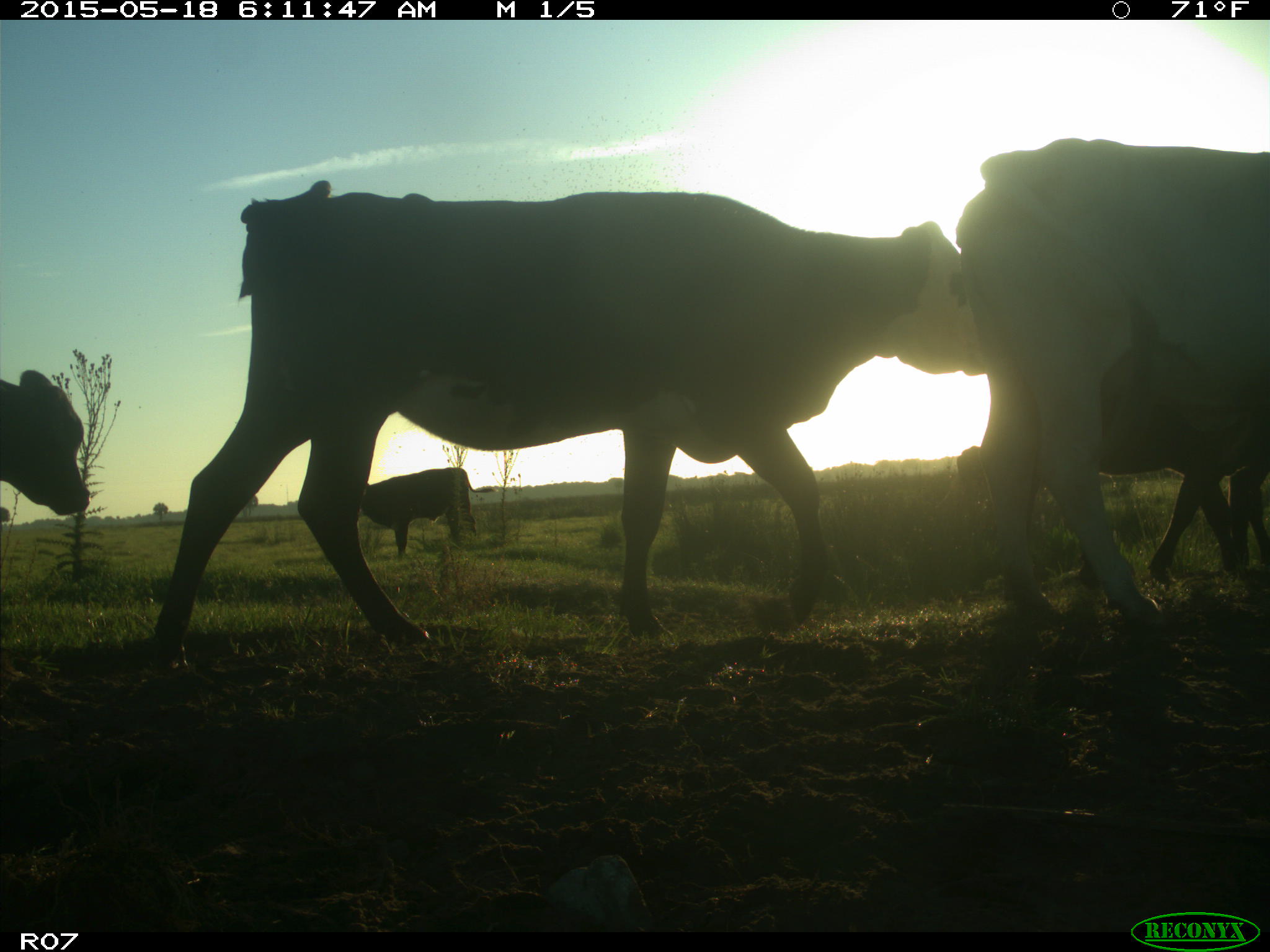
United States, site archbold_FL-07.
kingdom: Animalia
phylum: Chordata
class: Mammalia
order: Artiodactyla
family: Bovidae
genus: Bos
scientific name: Bos taurus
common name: domestic cow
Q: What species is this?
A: Bos taurus (domestic cow).